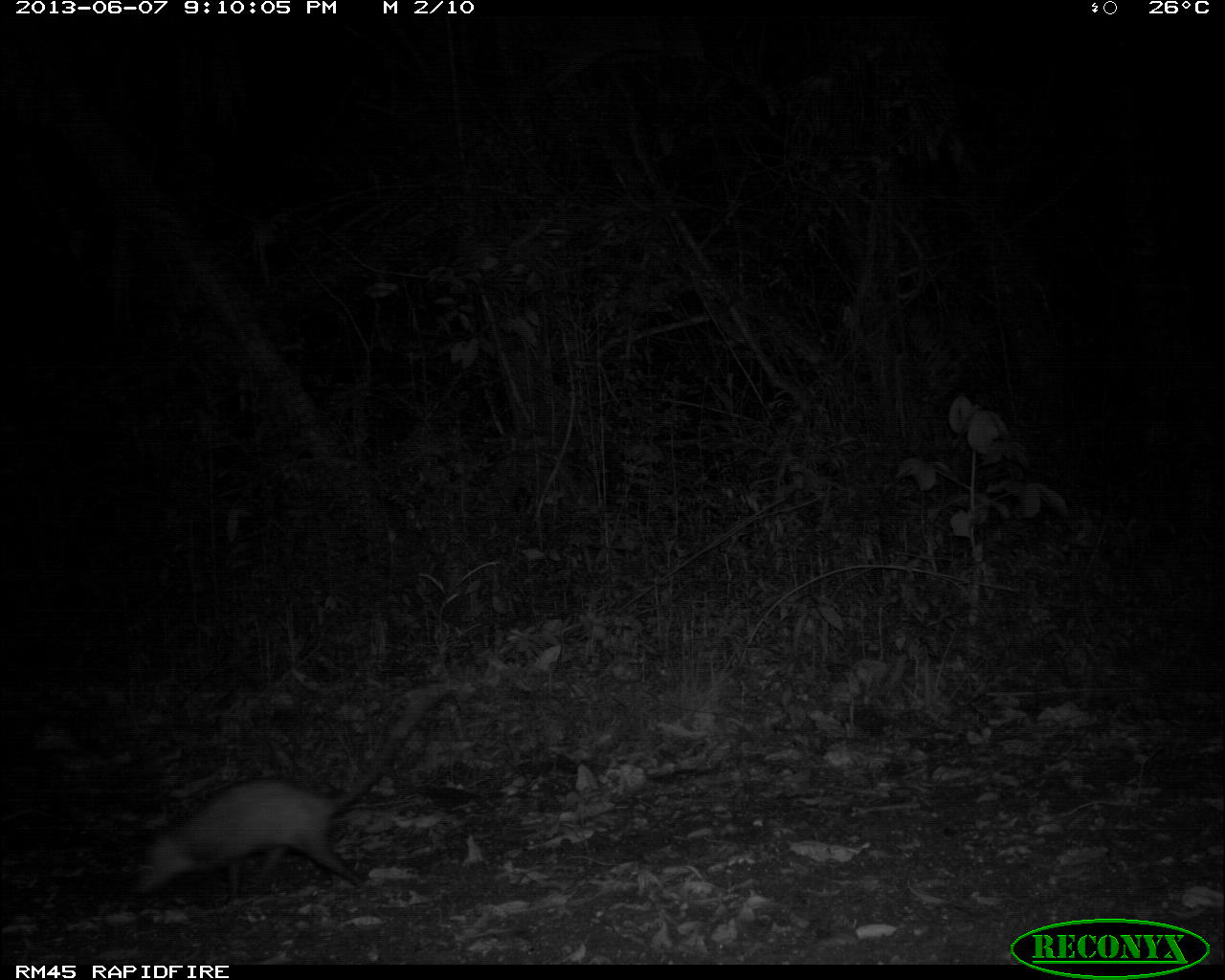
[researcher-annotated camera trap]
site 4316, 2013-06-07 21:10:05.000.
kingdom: Animalia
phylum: Chordata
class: Mammalia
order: Didelphimorphia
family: Didelphidae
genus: Didelphis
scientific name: Didelphis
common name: american opossums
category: didelphis sp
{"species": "didelphis sp (american opossums) (Didelphis)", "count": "1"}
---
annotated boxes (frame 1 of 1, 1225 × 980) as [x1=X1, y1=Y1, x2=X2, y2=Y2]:
didelphis sp: [x1=125, y1=681, x2=441, y2=907]